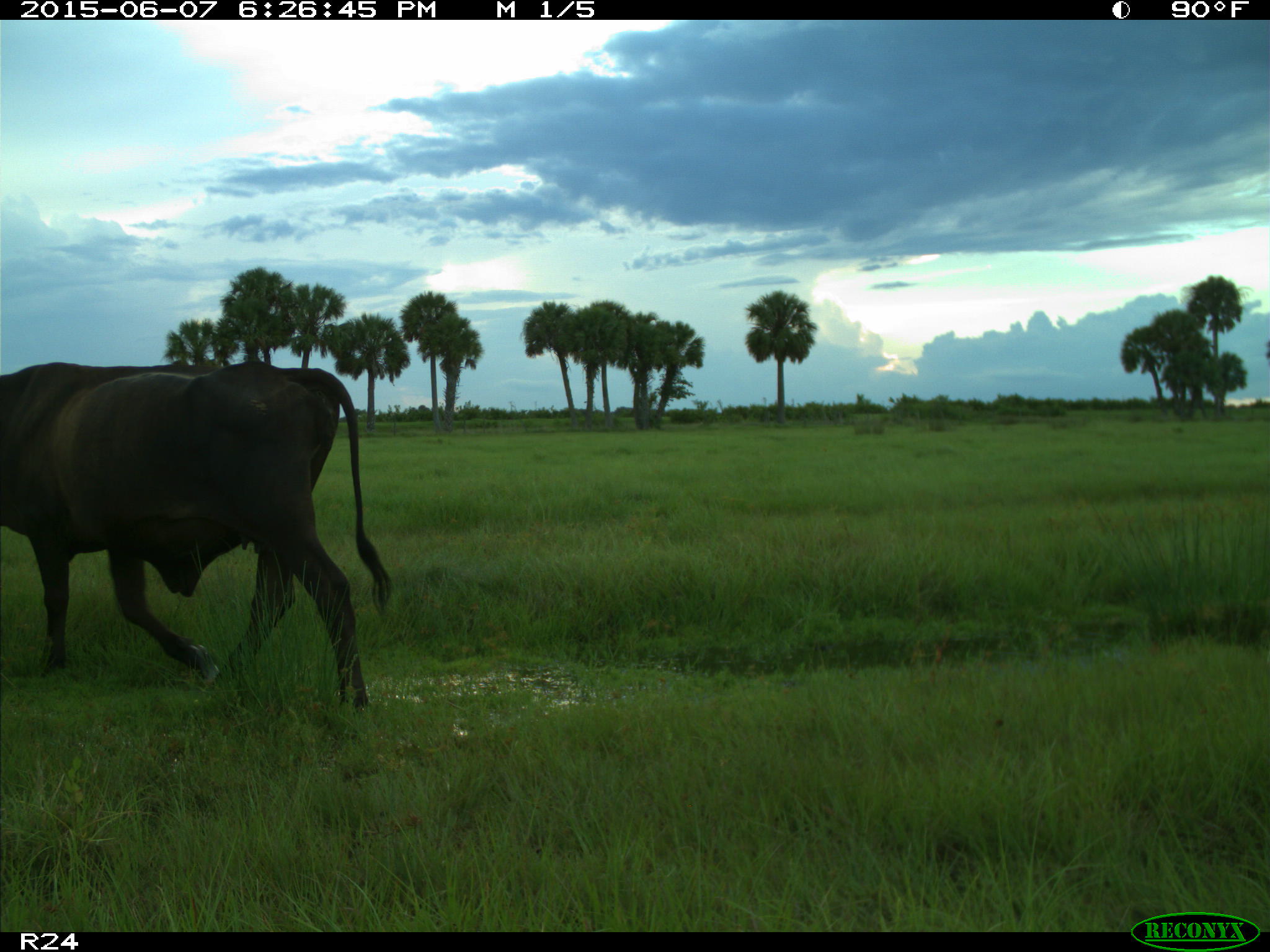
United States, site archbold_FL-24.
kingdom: Animalia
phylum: Chordata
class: Mammalia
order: Artiodactyla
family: Bovidae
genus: Bos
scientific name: Bos taurus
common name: domestic cow